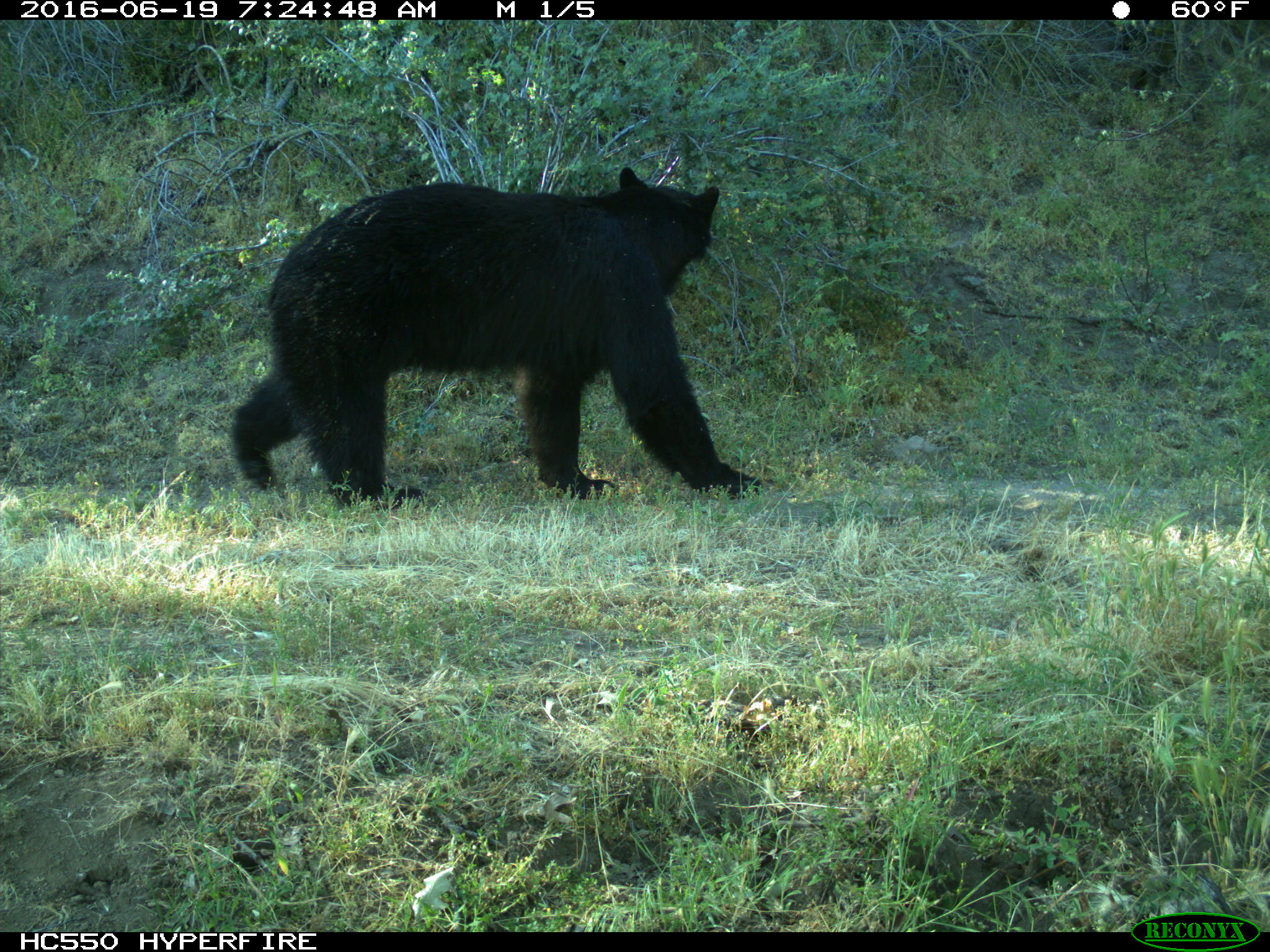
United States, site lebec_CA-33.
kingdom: Animalia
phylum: Chordata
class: Mammalia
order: Carnivora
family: Ursidae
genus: Ursus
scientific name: Ursus americanus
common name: american black bear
Ursus americanus (american black bear).